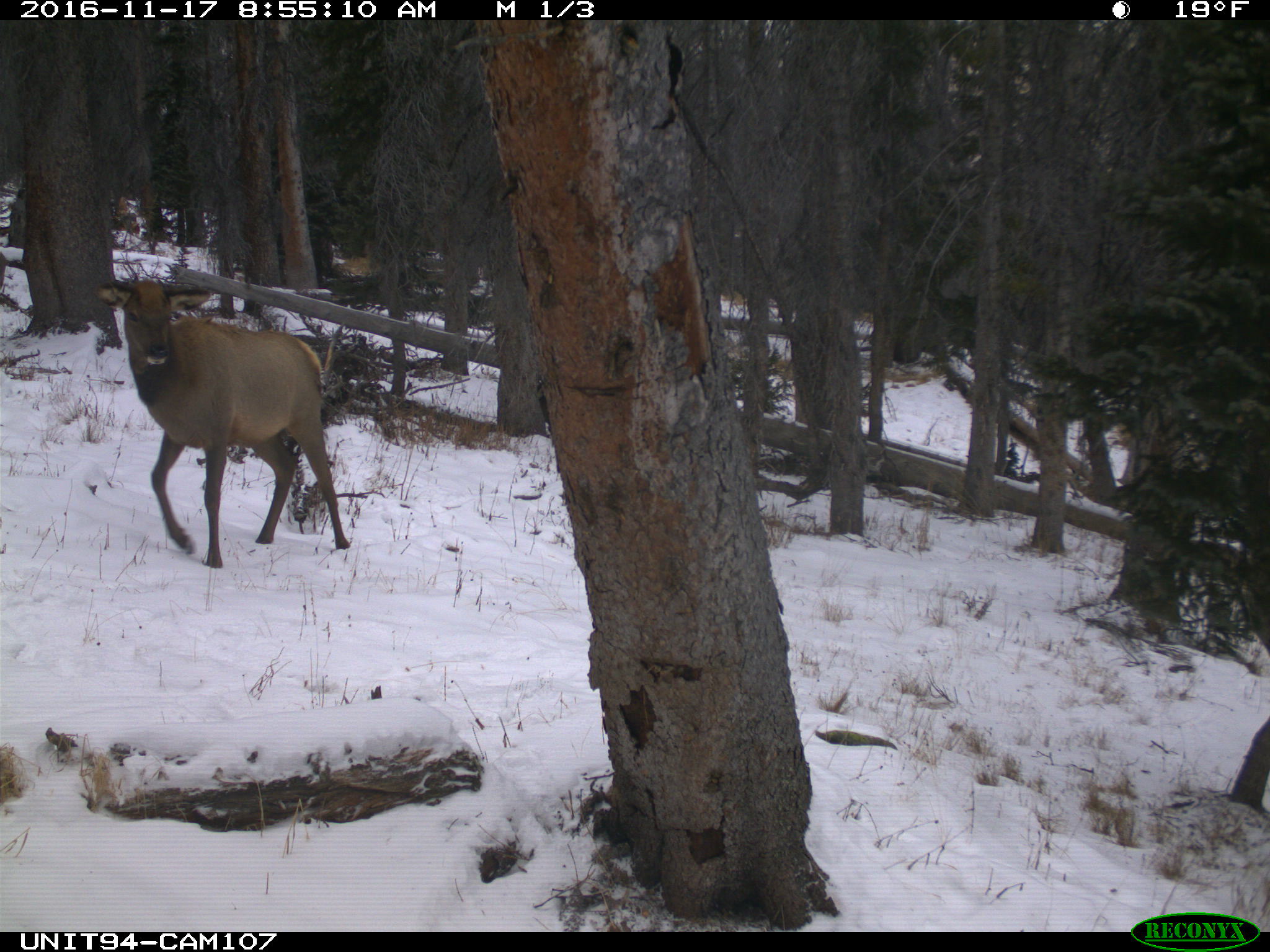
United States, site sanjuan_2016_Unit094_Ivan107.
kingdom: Animalia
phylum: Chordata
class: Mammalia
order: Artiodactyla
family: Cervidae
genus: Cervus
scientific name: Cervus elaphus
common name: red deer